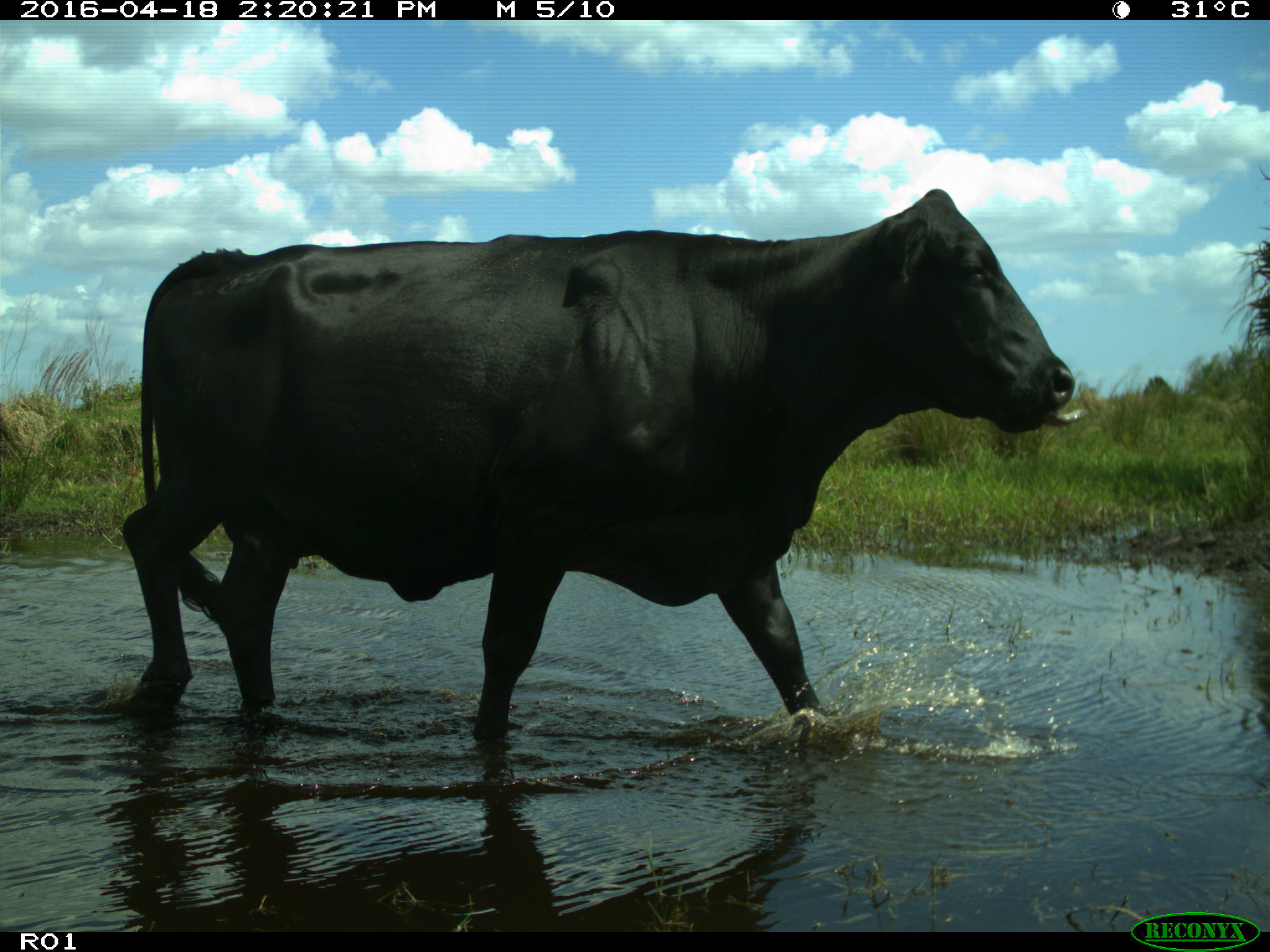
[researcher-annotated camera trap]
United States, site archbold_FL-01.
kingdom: Animalia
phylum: Chordata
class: Mammalia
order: Artiodactyla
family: Bovidae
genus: Bos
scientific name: Bos taurus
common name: domestic cow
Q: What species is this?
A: Bos taurus (domestic cow).